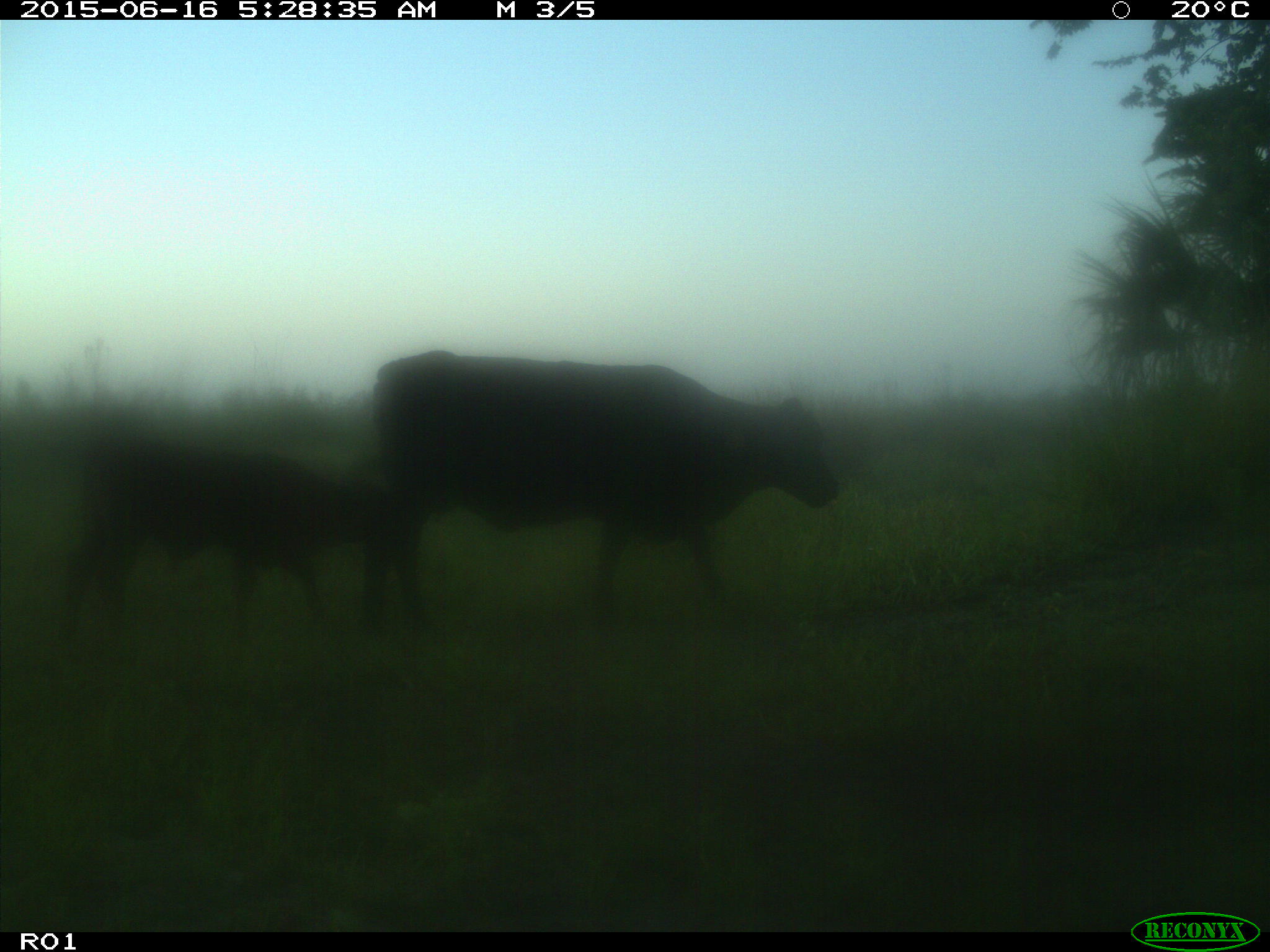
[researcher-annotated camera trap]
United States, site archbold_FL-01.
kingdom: Animalia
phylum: Chordata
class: Mammalia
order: Artiodactyla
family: Bovidae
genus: Bos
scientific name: Bos taurus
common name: domestic cow